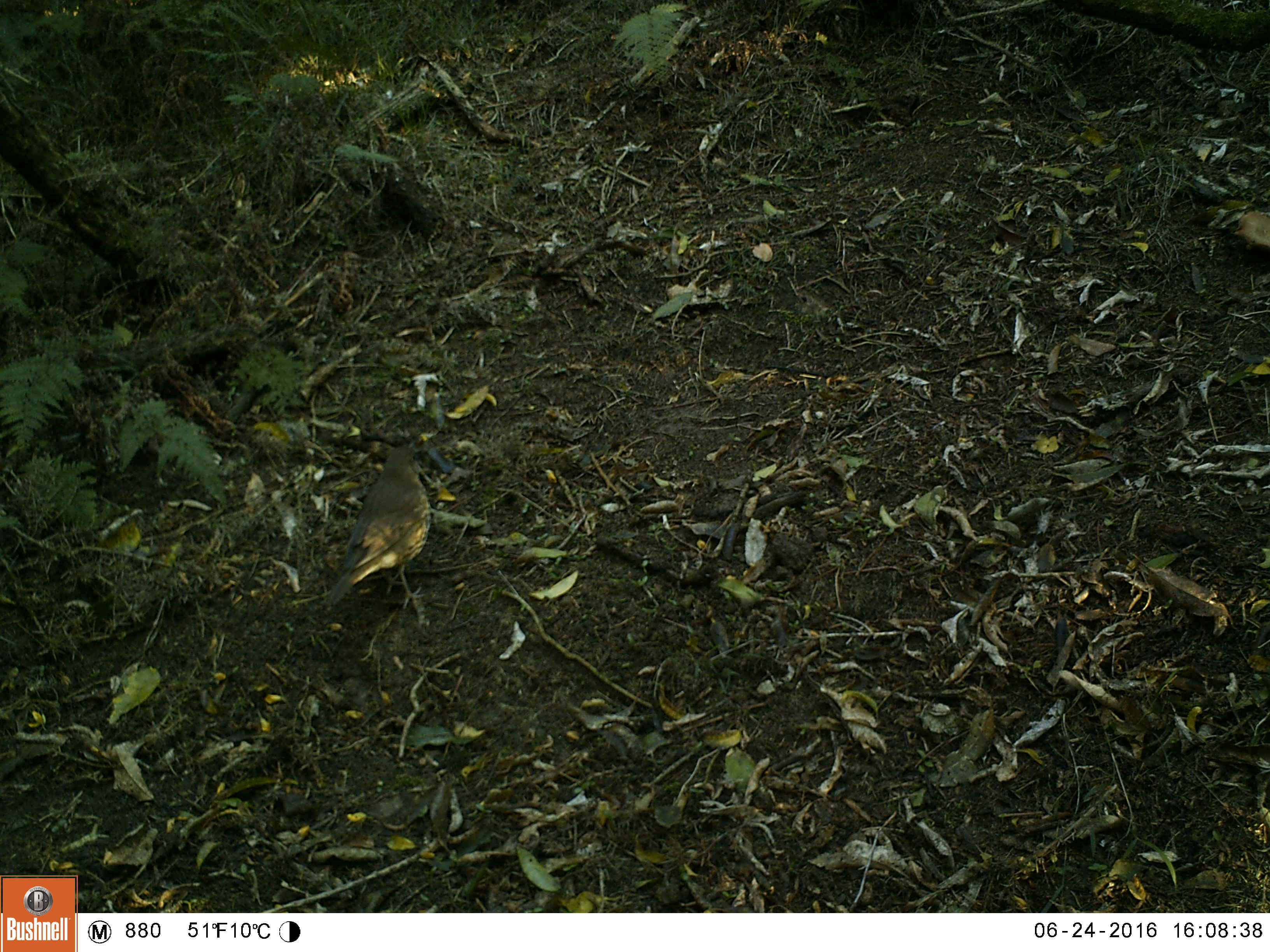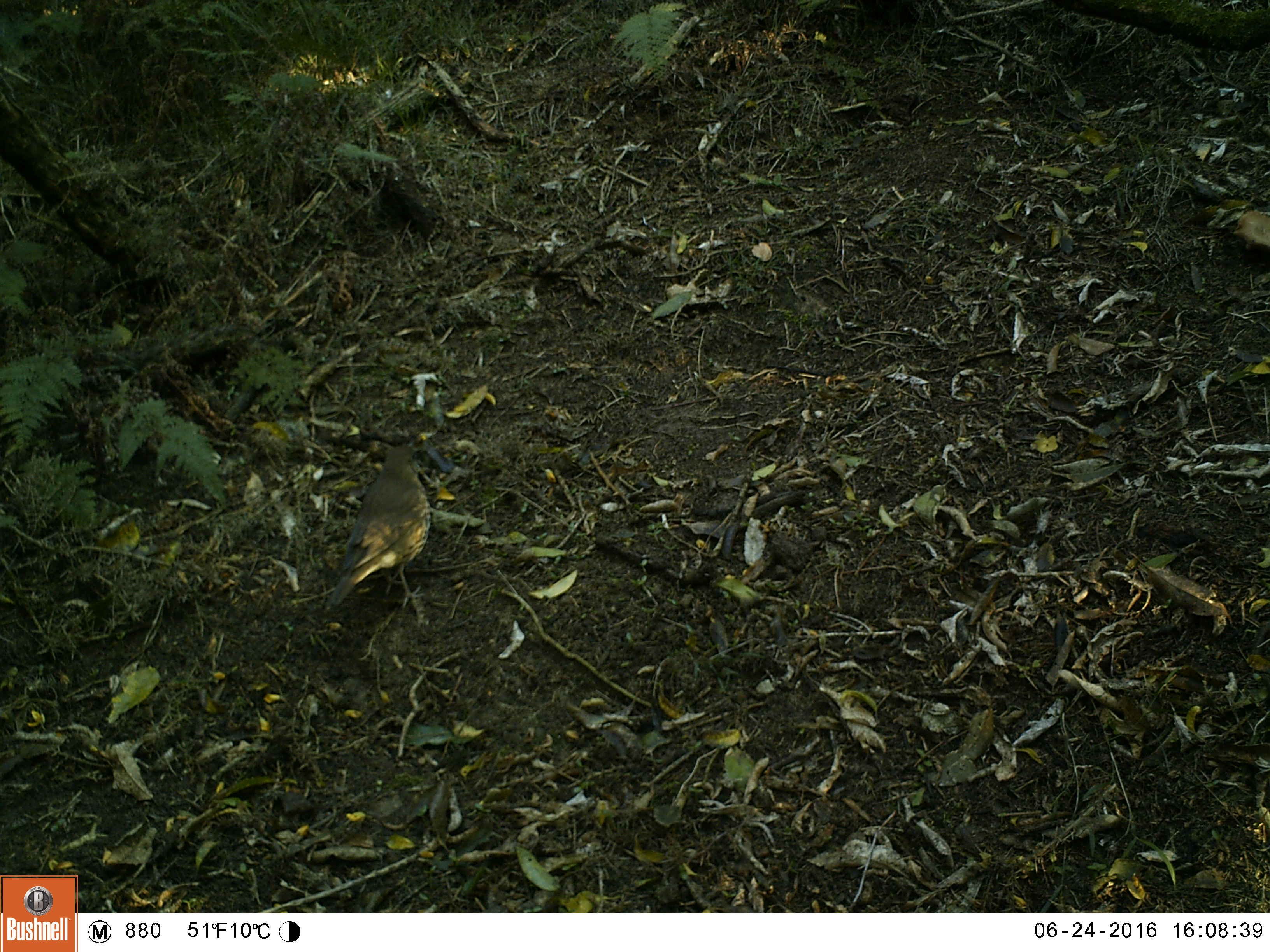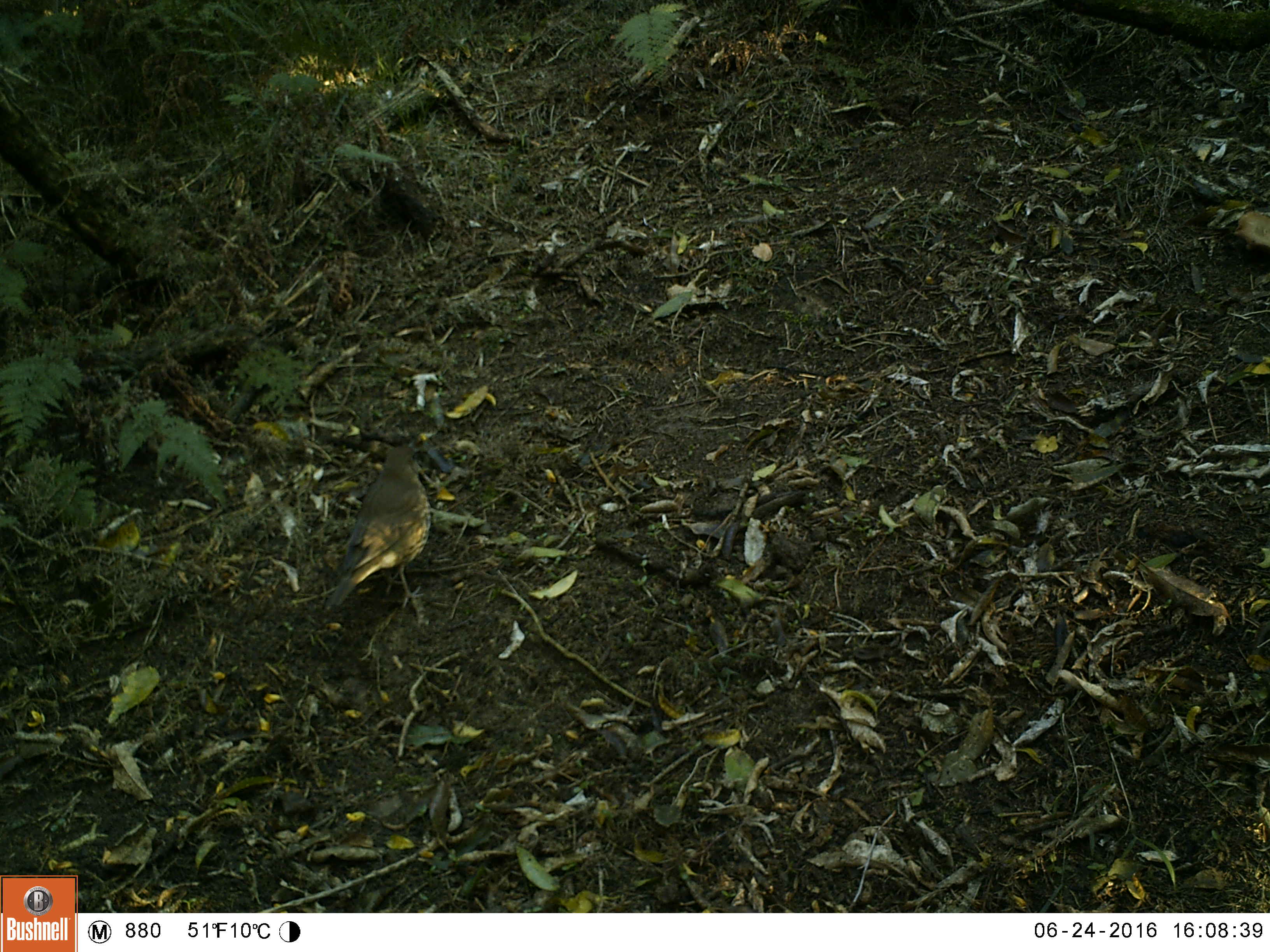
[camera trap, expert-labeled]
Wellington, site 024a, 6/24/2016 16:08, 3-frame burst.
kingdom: Animalia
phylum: Chordata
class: Aves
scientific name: Aves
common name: bird